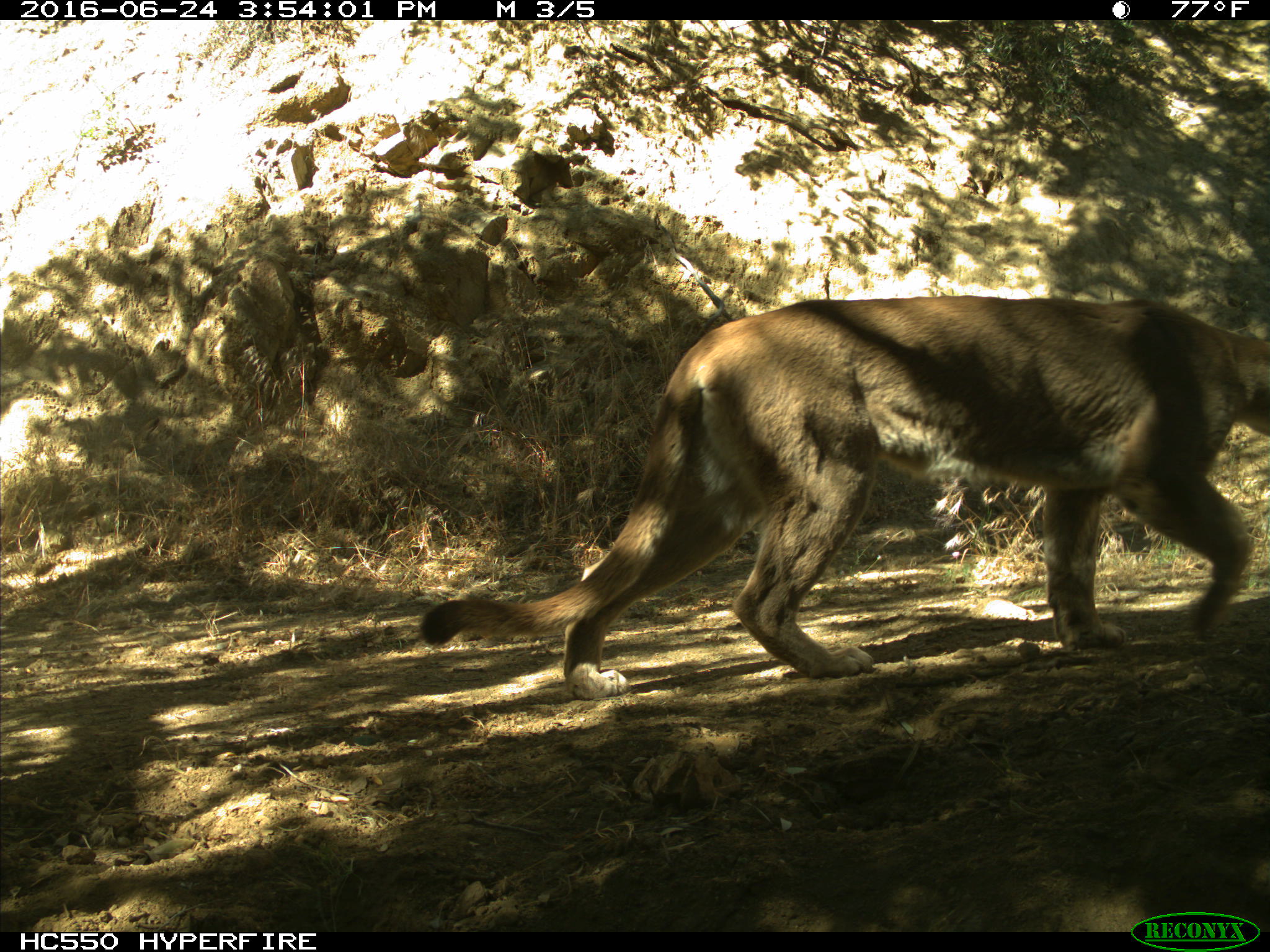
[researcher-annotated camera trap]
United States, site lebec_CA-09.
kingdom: Animalia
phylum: Chordata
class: Mammalia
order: Carnivora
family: Felidae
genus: Puma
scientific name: Puma concolor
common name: mountain lion